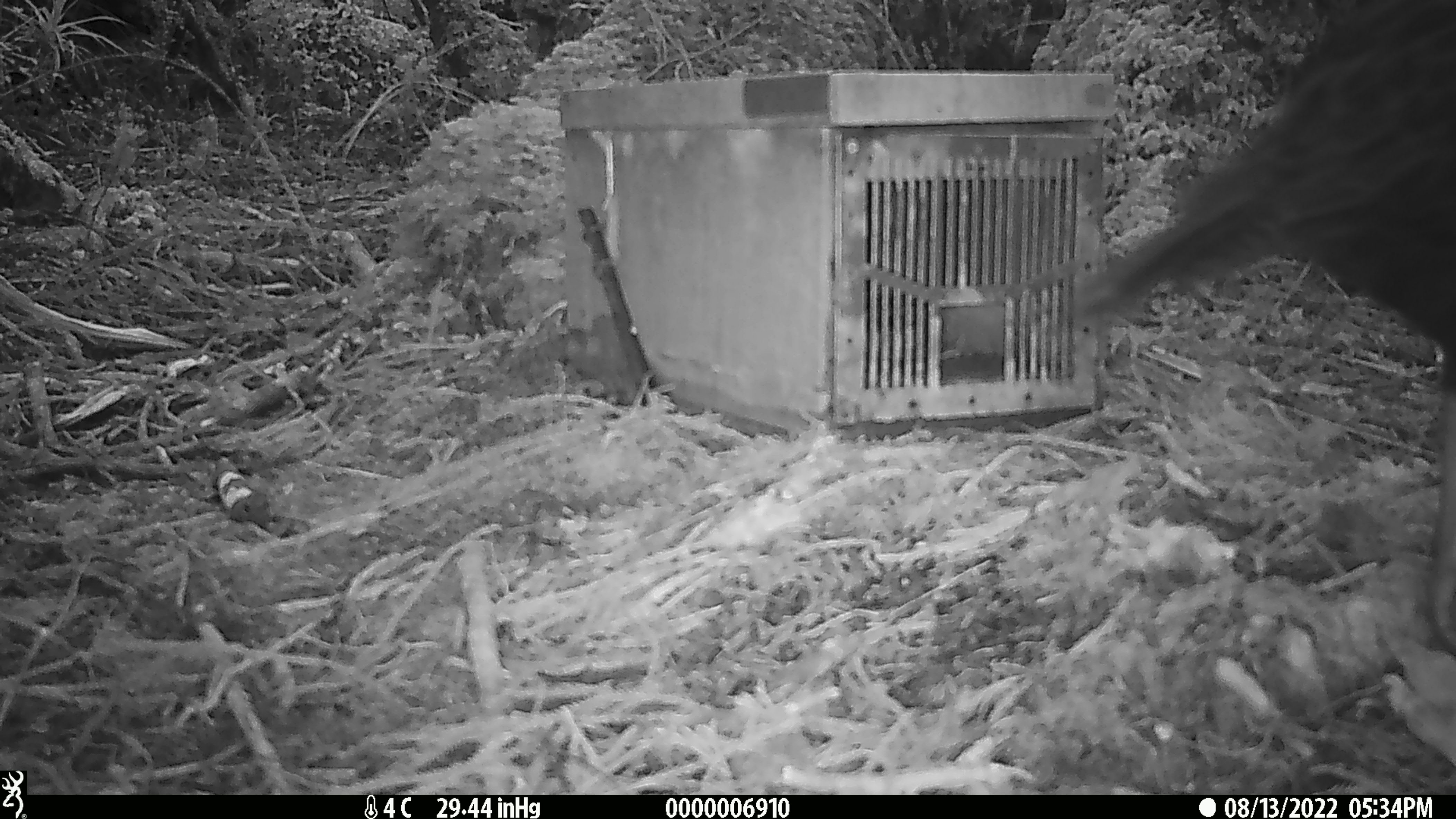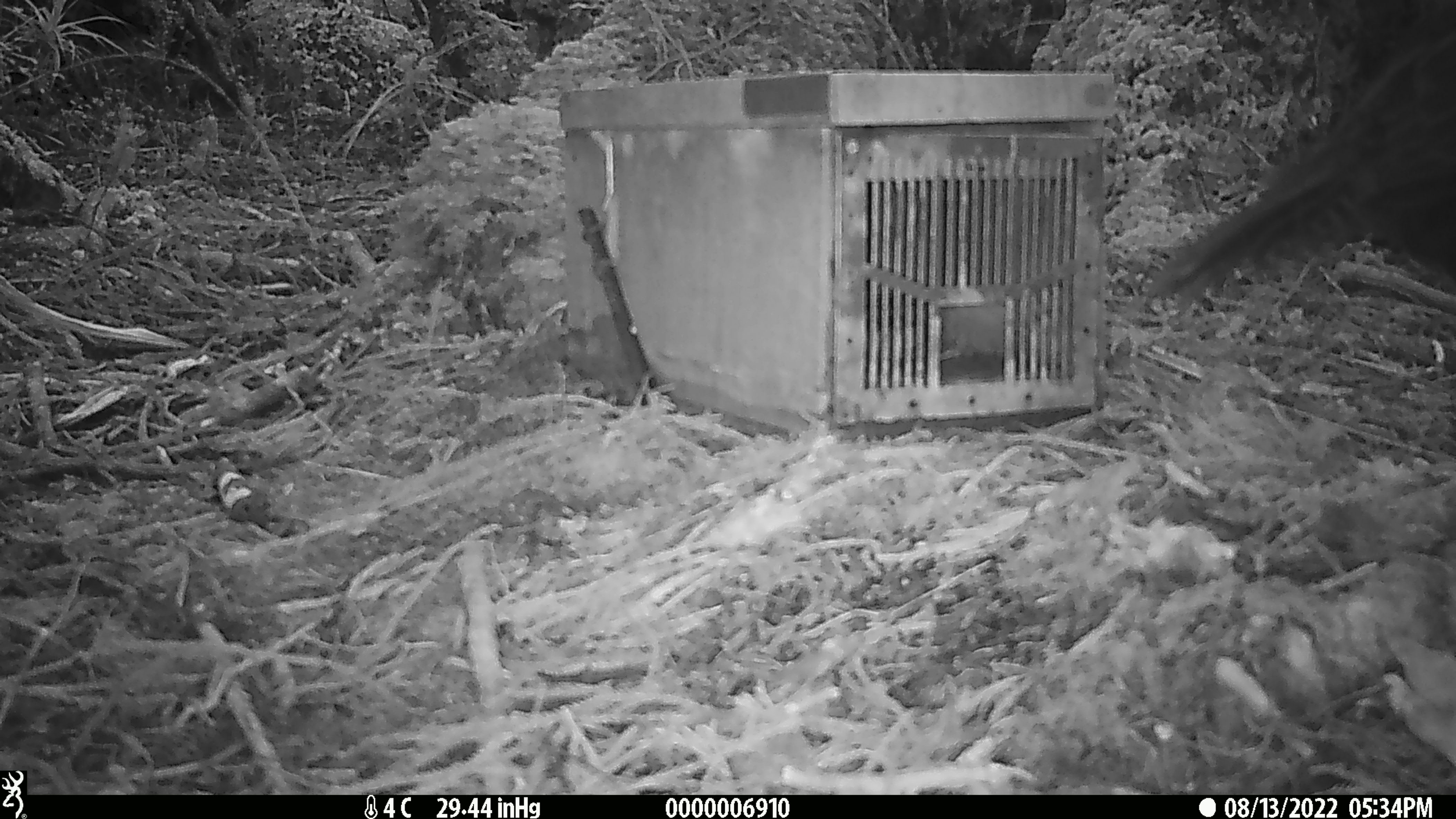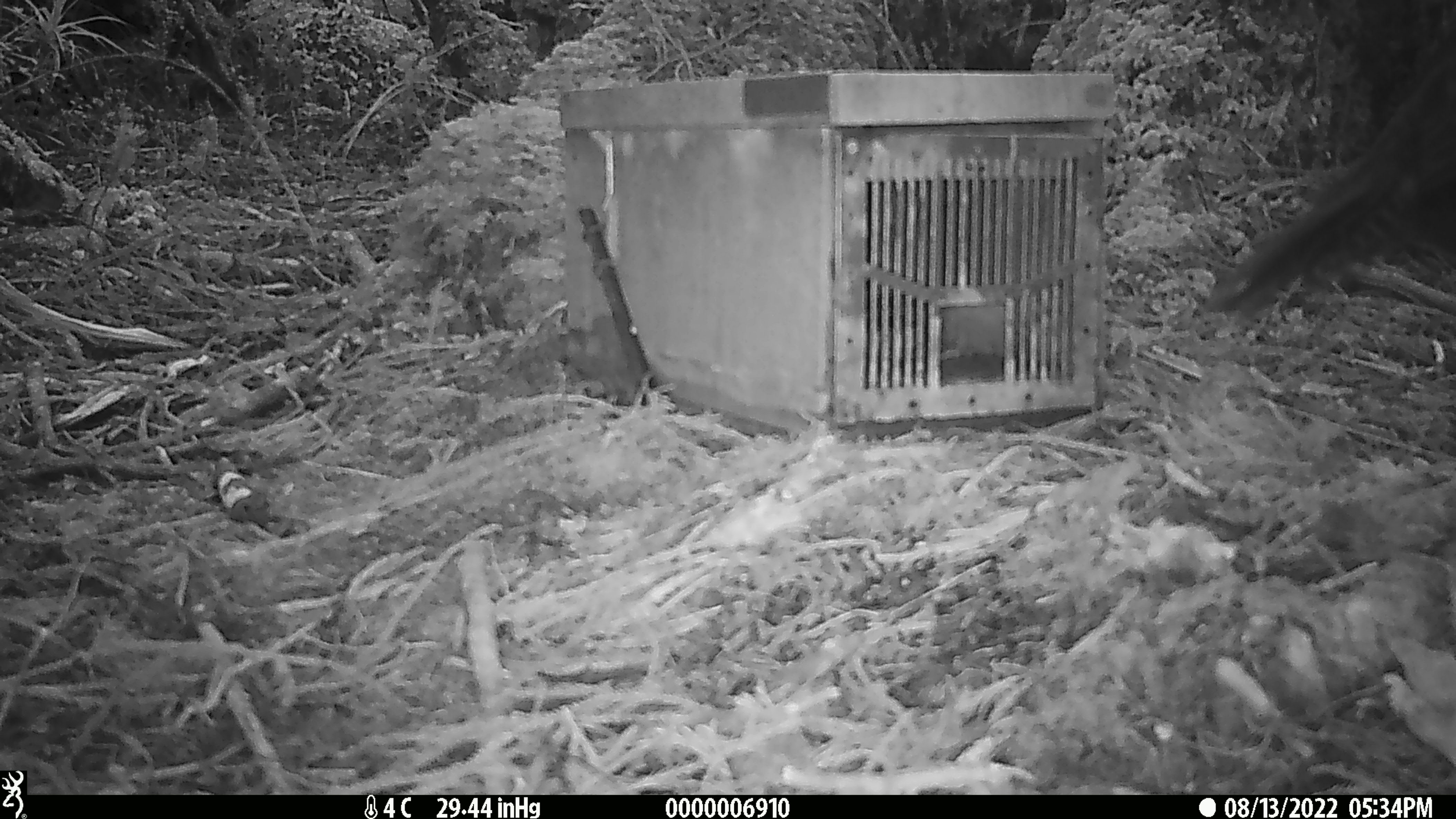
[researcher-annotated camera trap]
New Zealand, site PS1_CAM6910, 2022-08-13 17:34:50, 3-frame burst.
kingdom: Animalia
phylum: Chordata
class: Aves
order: Gruiformes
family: Rallidae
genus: Gallirallus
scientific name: Gallirallus australis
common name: weka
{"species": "weka (Gallirallus australis)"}